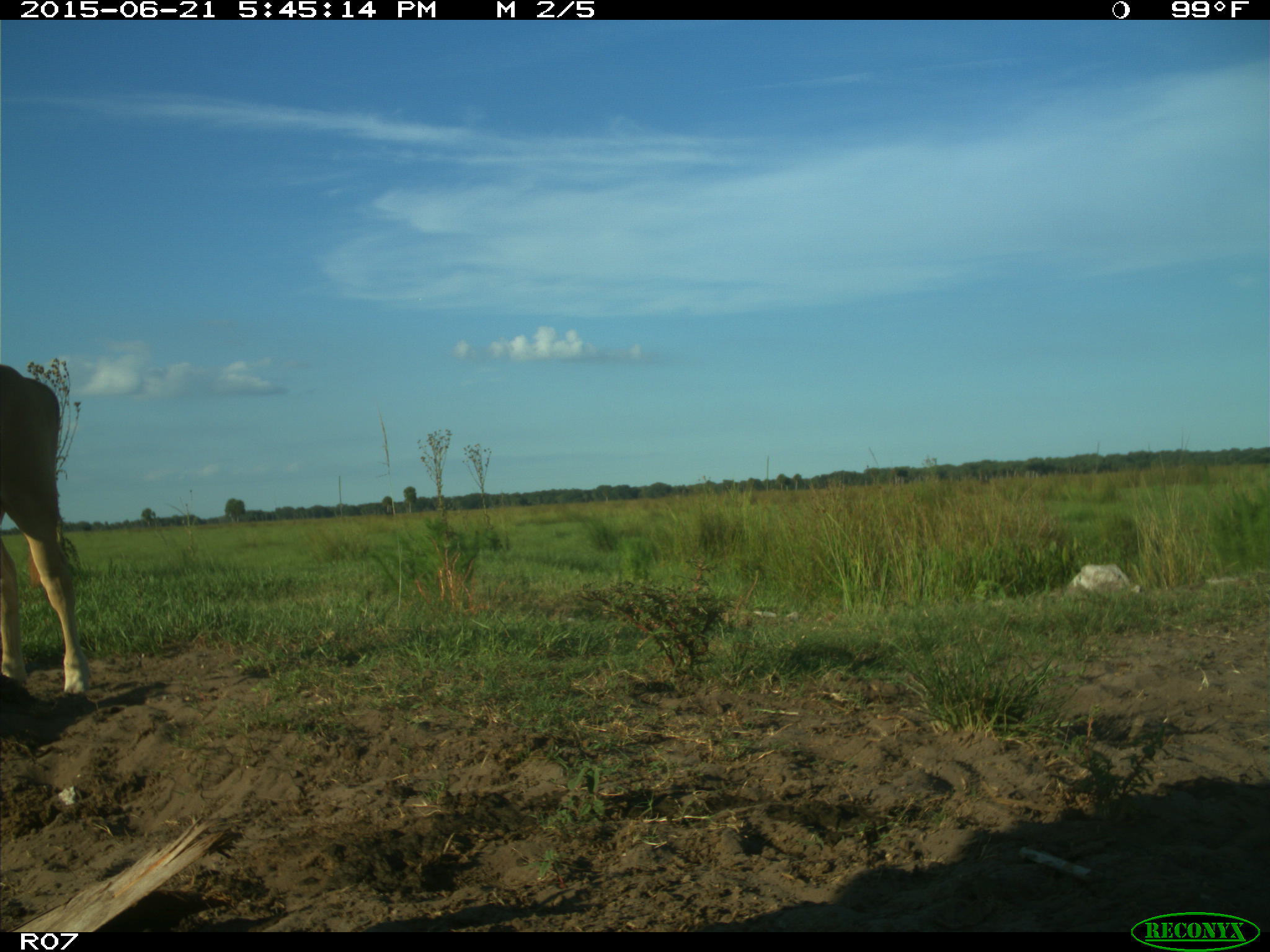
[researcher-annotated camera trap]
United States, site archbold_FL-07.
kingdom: Animalia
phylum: Chordata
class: Mammalia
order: Artiodactyla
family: Bovidae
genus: Bos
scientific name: Bos taurus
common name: domestic cow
Bos taurus (domestic cow).